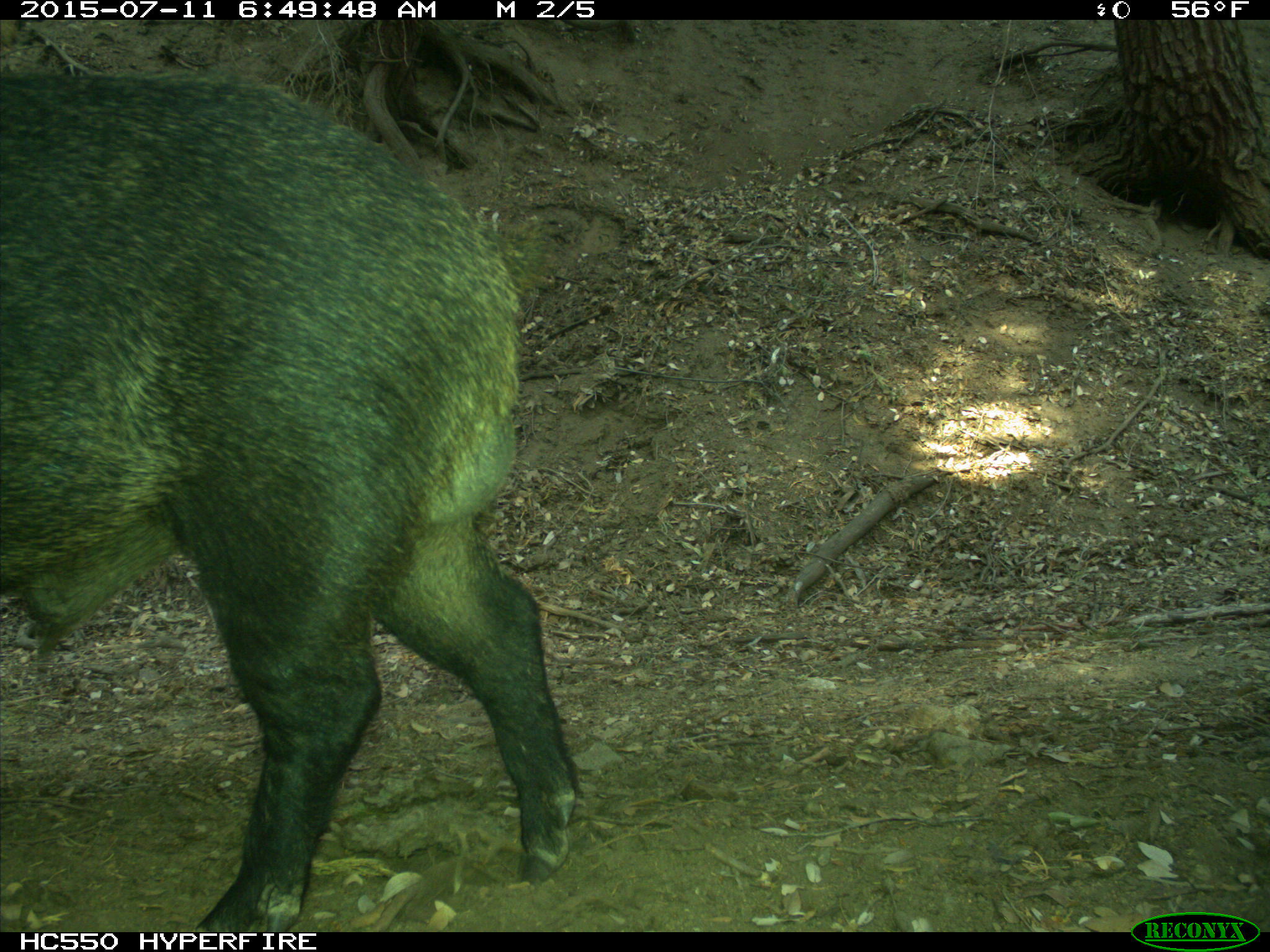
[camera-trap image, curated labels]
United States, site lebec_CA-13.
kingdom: Animalia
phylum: Chordata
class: Mammalia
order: Artiodactyla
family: Suidae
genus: Sus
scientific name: Sus scrofa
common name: wild boar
Sus scrofa (wild boar).